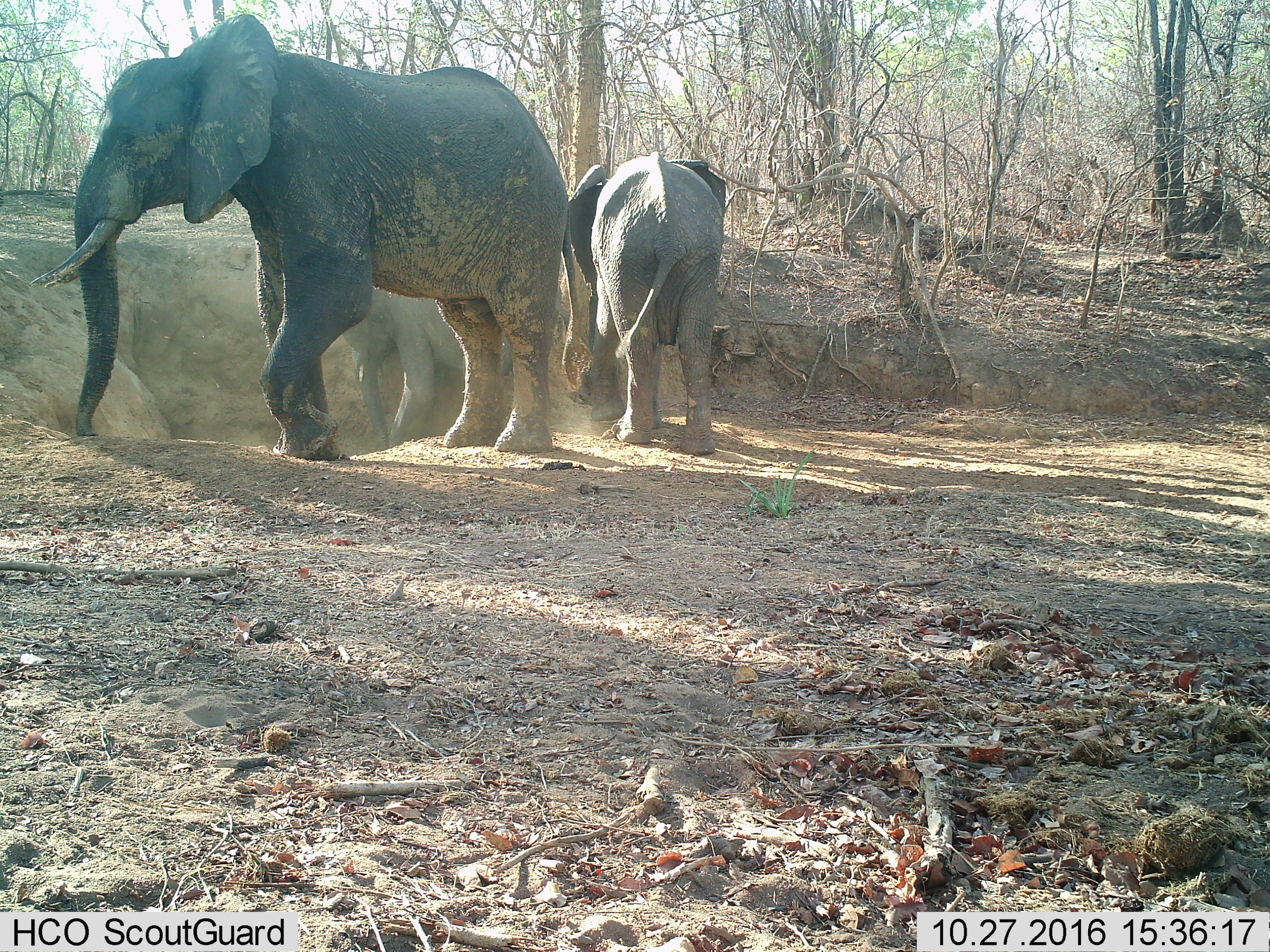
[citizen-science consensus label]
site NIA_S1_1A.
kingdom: Animalia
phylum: Chordata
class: Mammalia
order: Proboscidea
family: Elephantidae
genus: Loxodonta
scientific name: Loxodonta africana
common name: african bush elephant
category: elephant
Elephant (african bush elephant) (Loxodonta africana), count 3. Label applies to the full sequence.